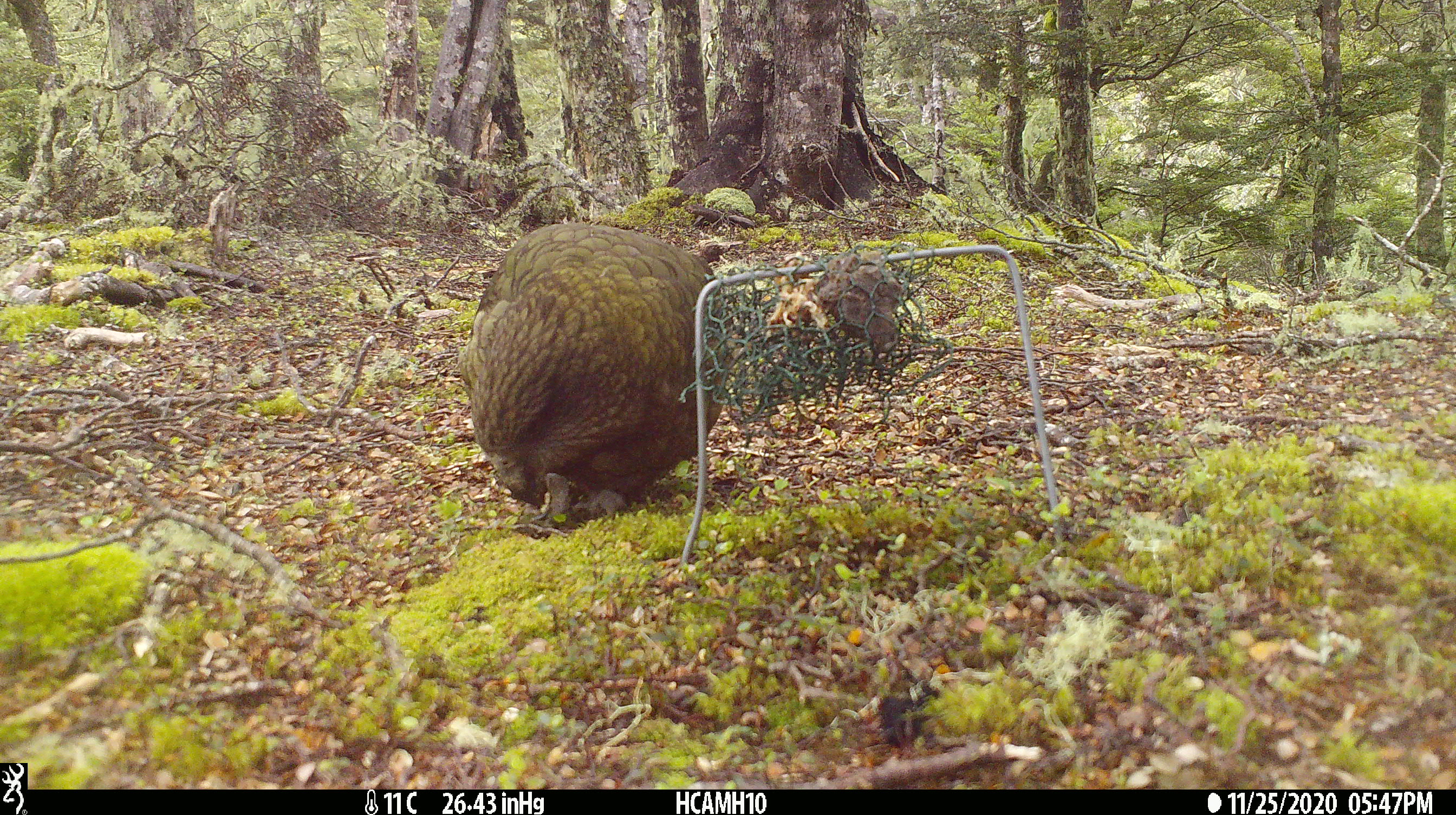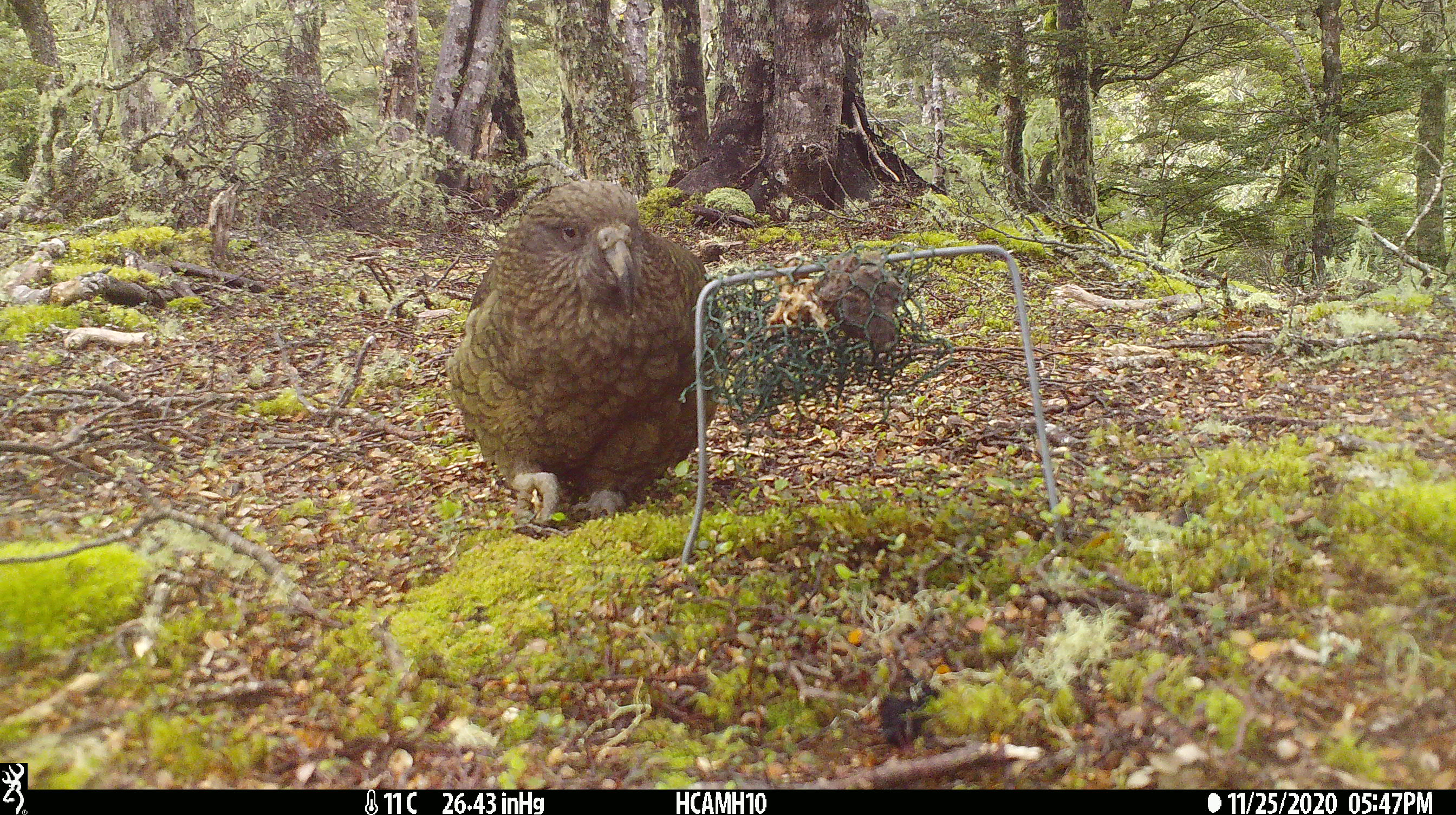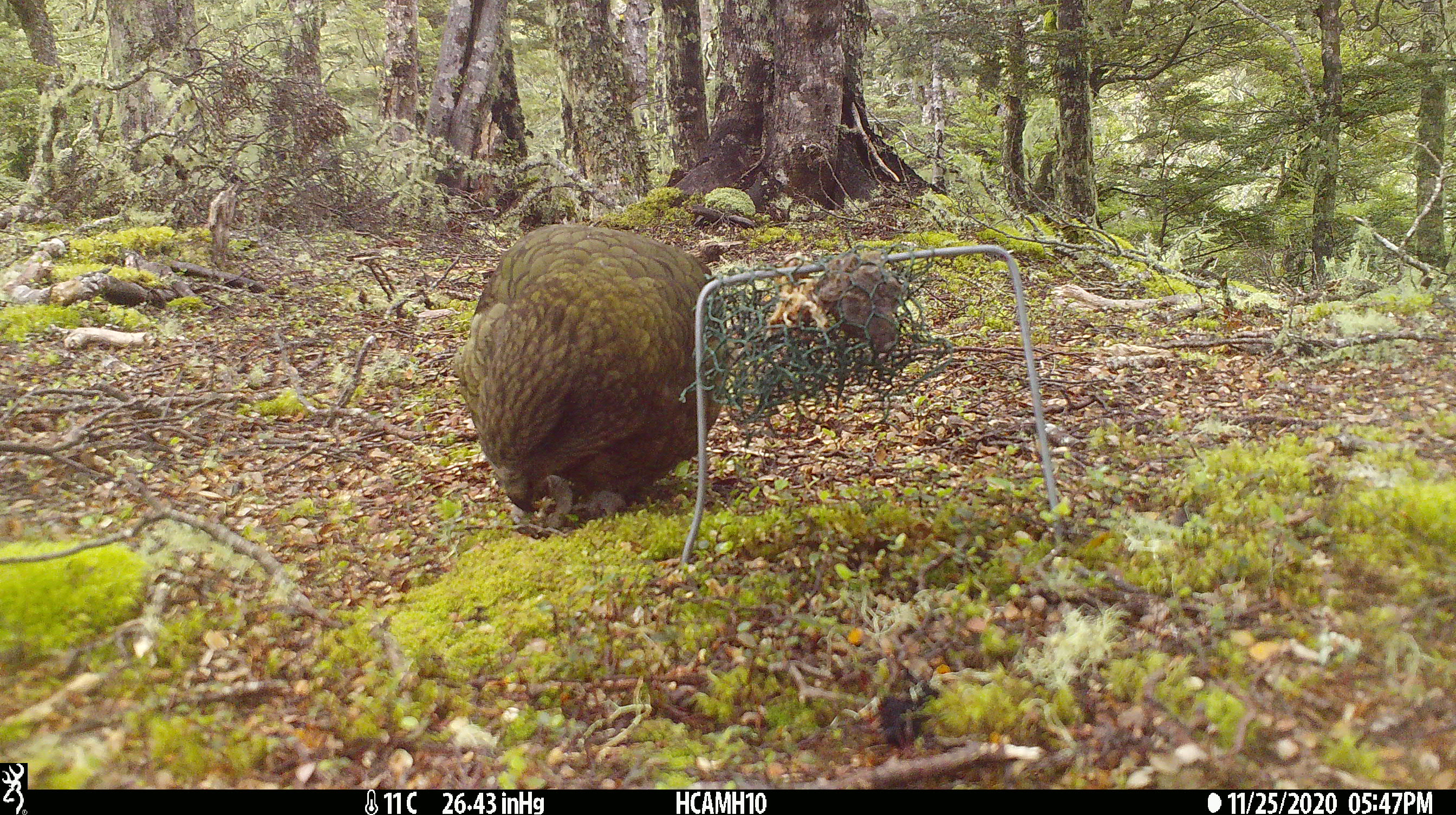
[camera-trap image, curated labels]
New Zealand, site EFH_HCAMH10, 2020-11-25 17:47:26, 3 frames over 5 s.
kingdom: Animalia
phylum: Chordata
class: Aves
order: Psittaciformes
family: Strigopidae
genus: Nestor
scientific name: Nestor notabilis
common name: kea